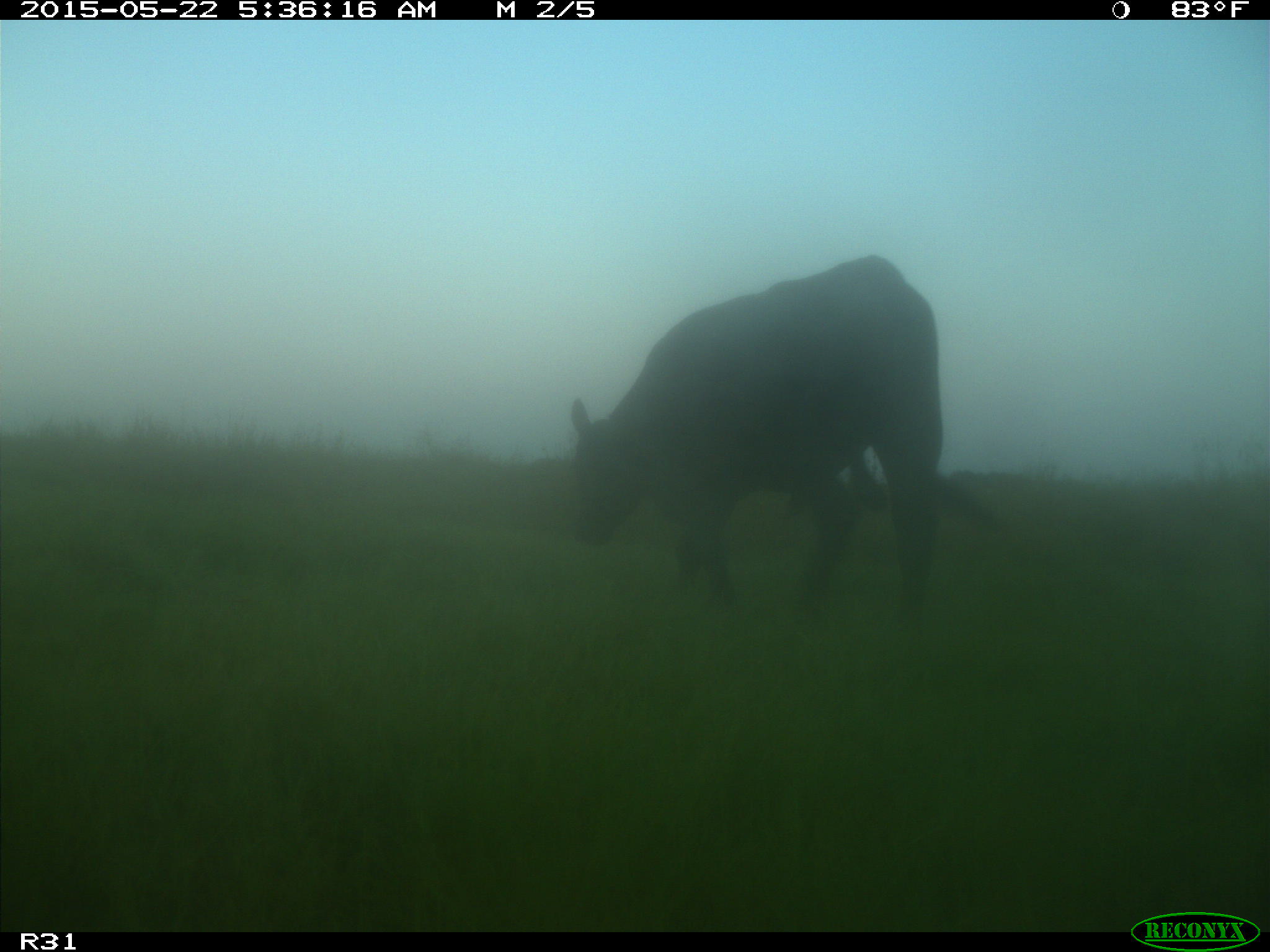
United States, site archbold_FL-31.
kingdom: Animalia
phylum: Chordata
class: Mammalia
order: Artiodactyla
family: Bovidae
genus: Bos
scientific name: Bos taurus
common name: domestic cow